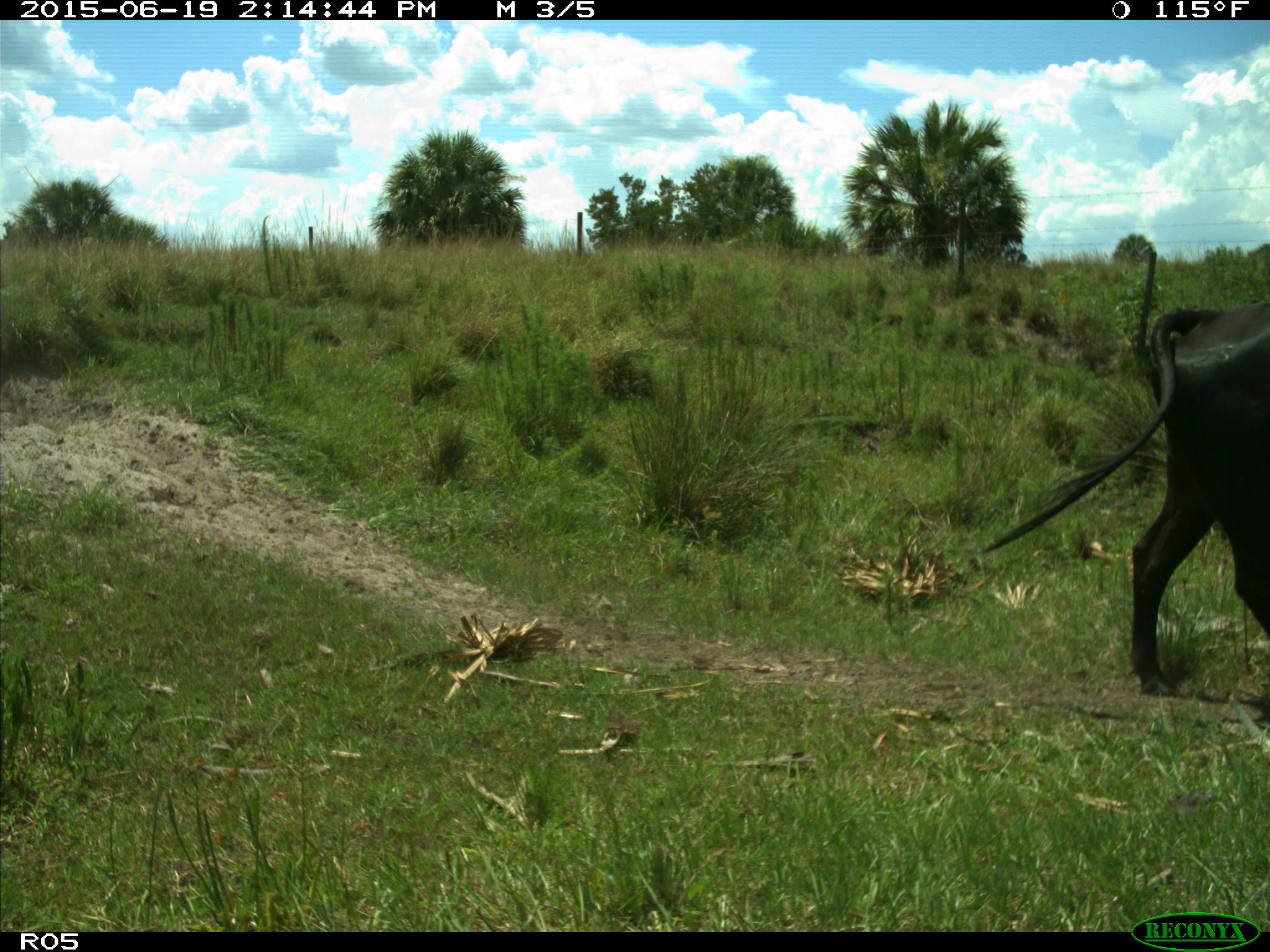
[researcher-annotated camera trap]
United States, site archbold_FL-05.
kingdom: Animalia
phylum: Chordata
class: Mammalia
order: Artiodactyla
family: Bovidae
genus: Bos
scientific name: Bos taurus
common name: domestic cow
Bos taurus (domestic cow).